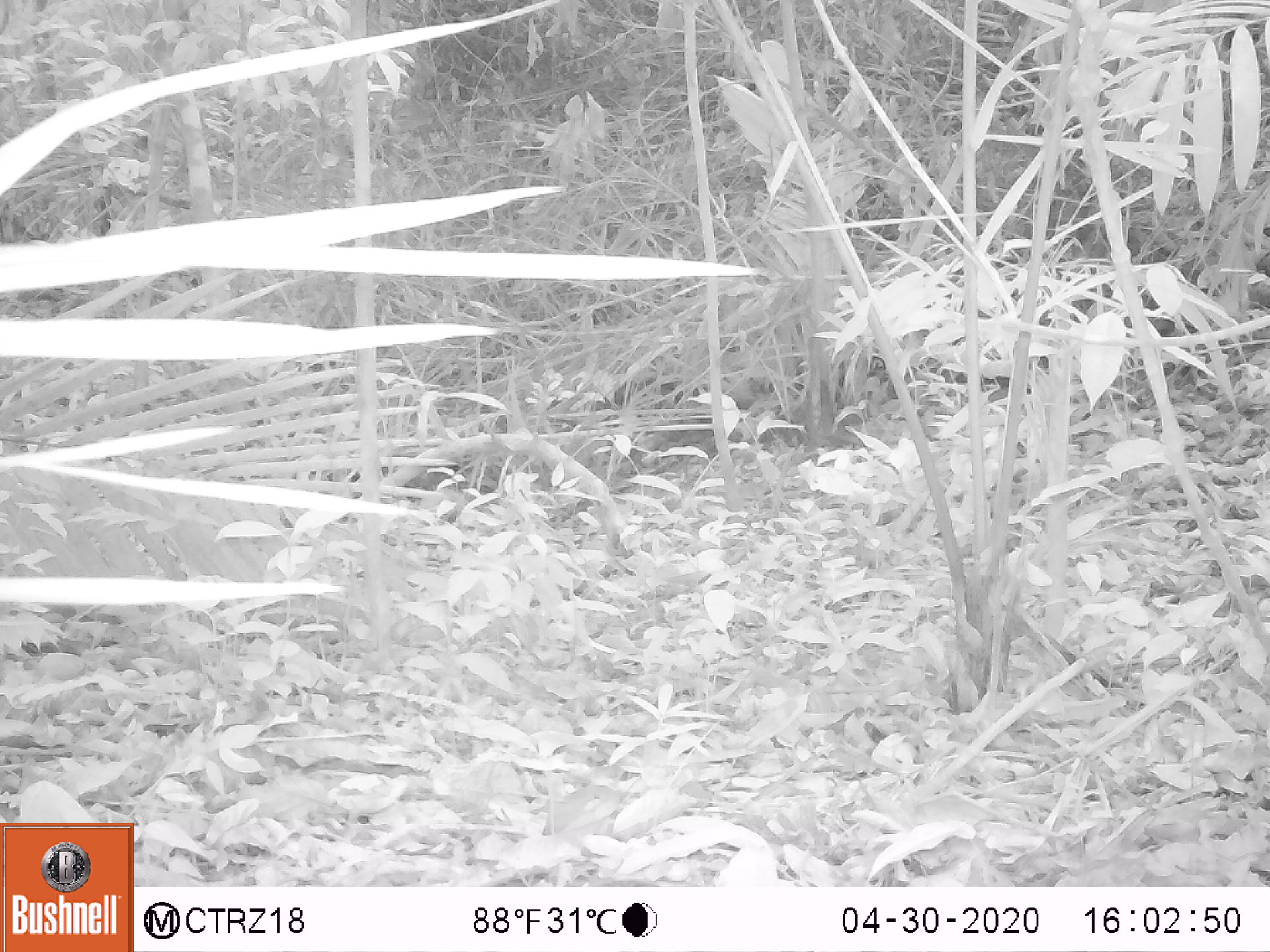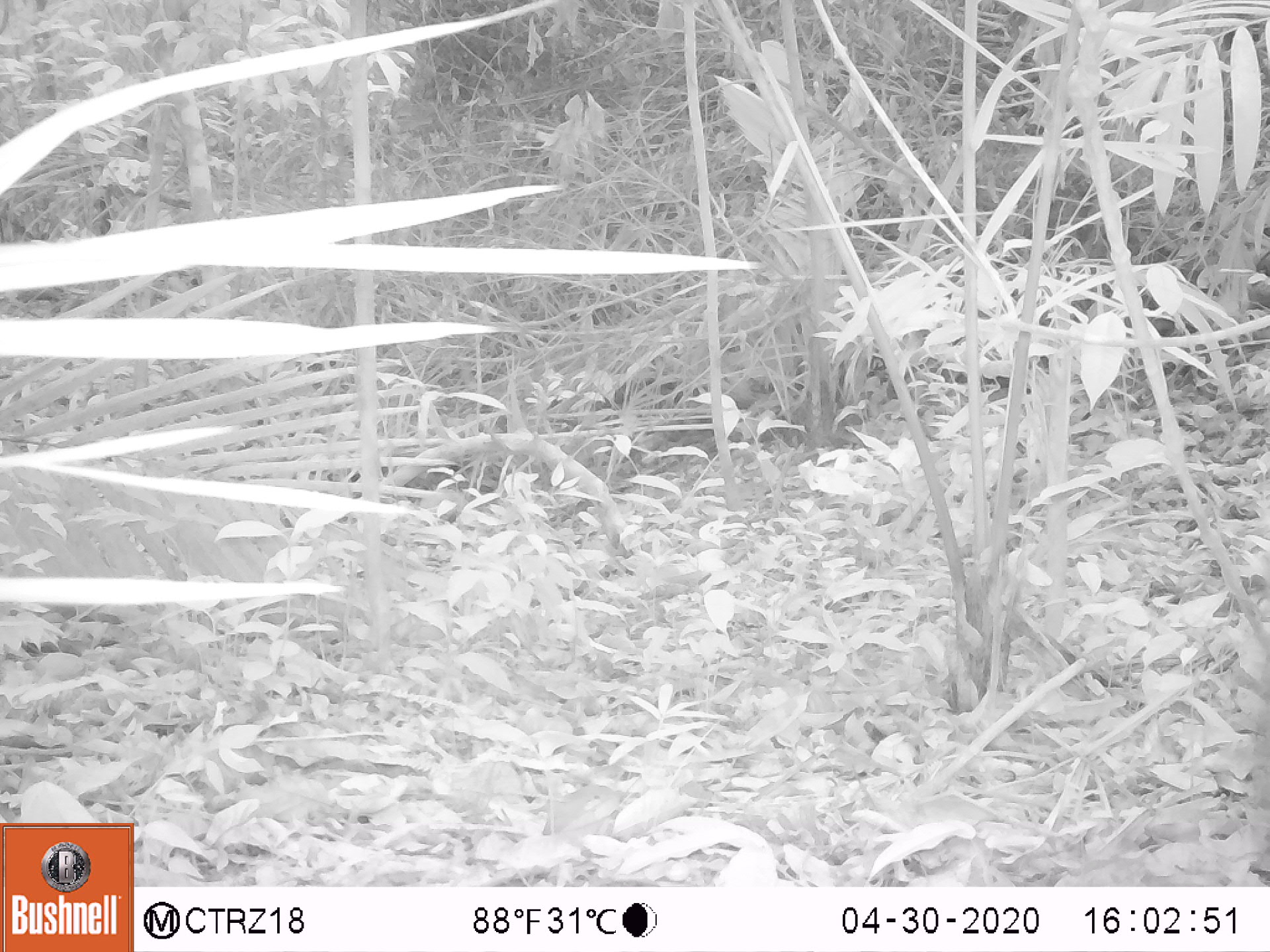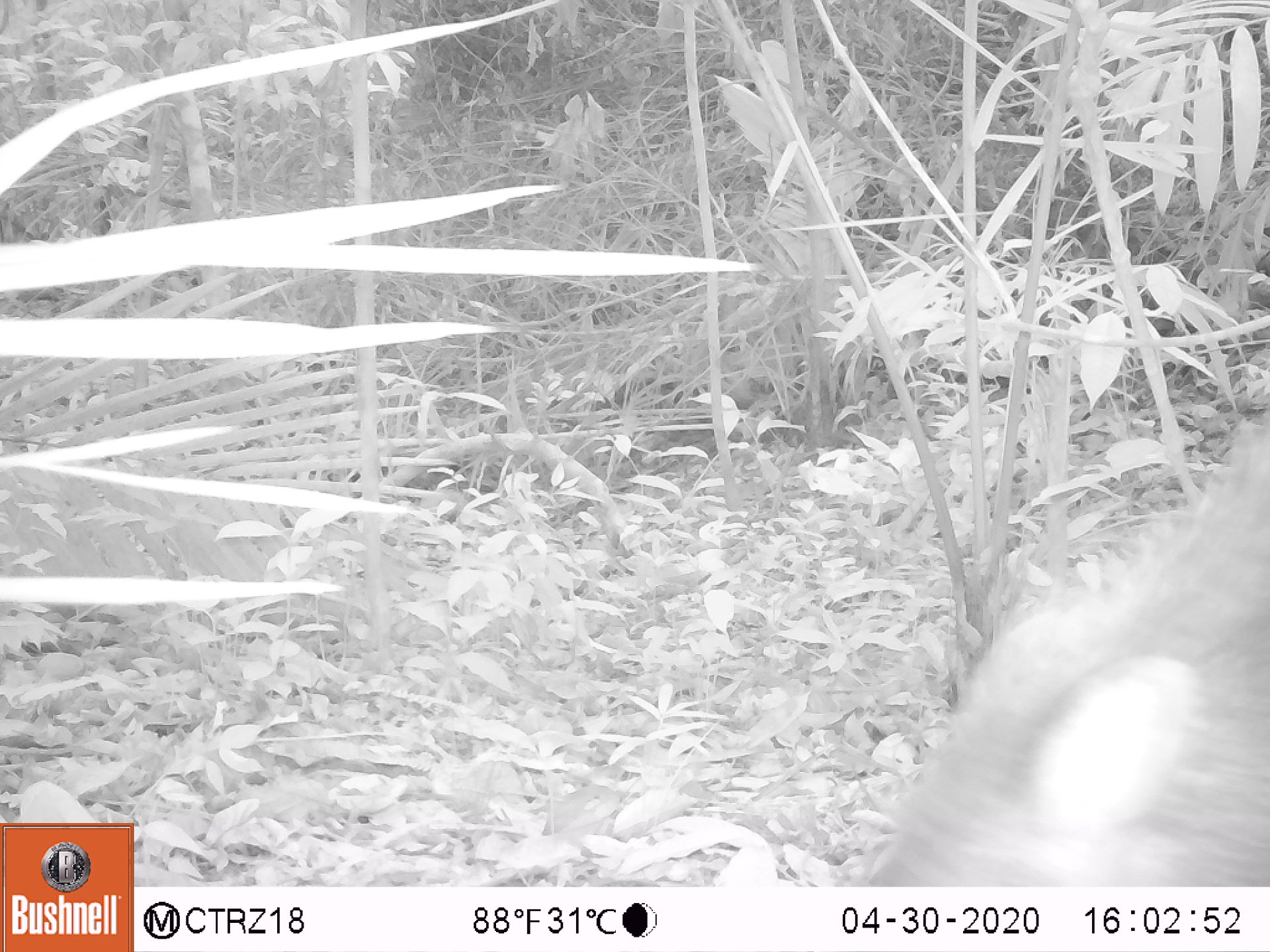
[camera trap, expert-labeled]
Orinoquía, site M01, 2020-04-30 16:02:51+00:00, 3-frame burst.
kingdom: Animalia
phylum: Chordata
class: Mammalia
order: Artiodactyla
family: Tayassuidae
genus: Pecari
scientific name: Pecari tajacu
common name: collared peccary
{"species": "collared peccary (Pecari tajacu)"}